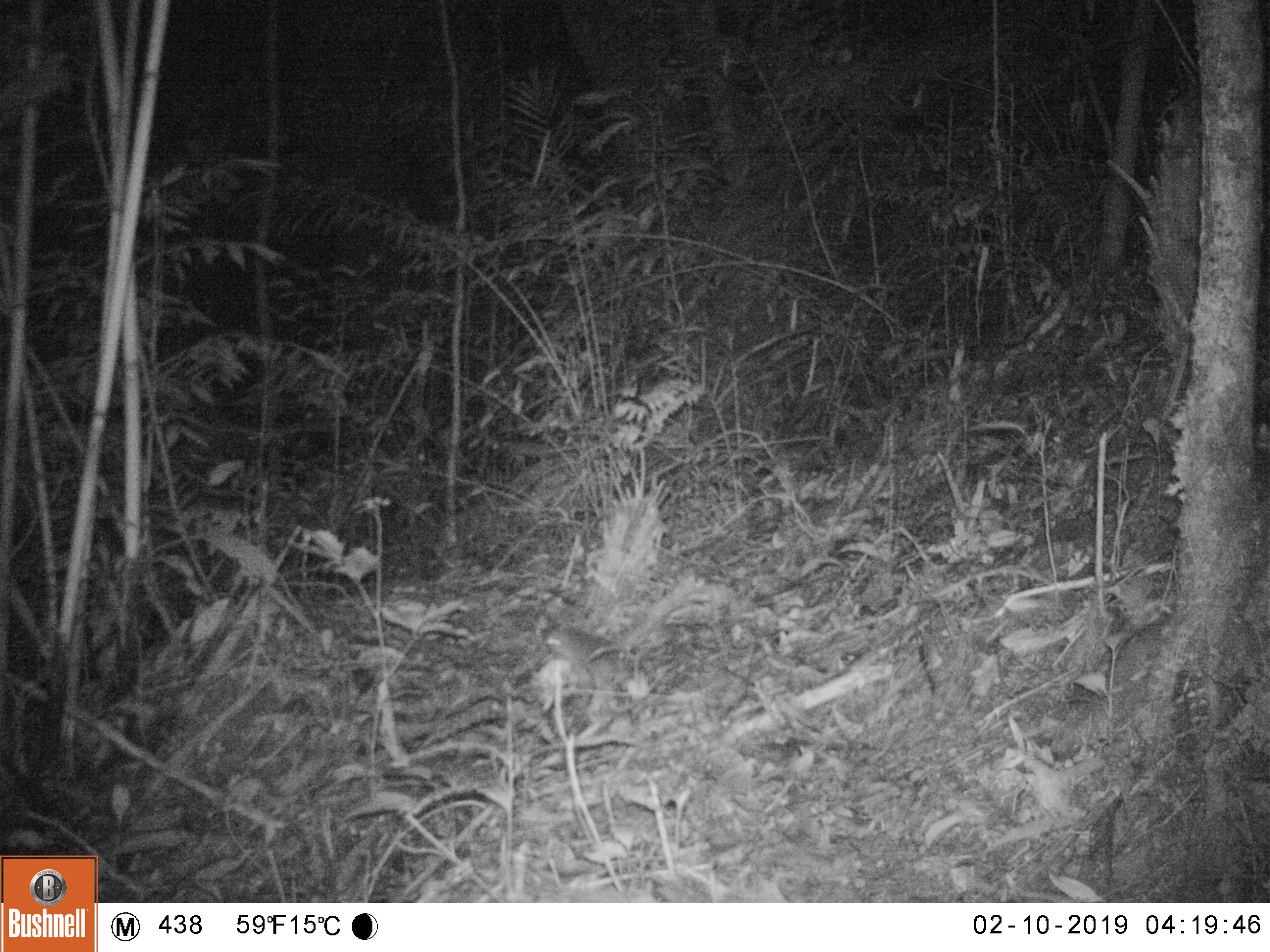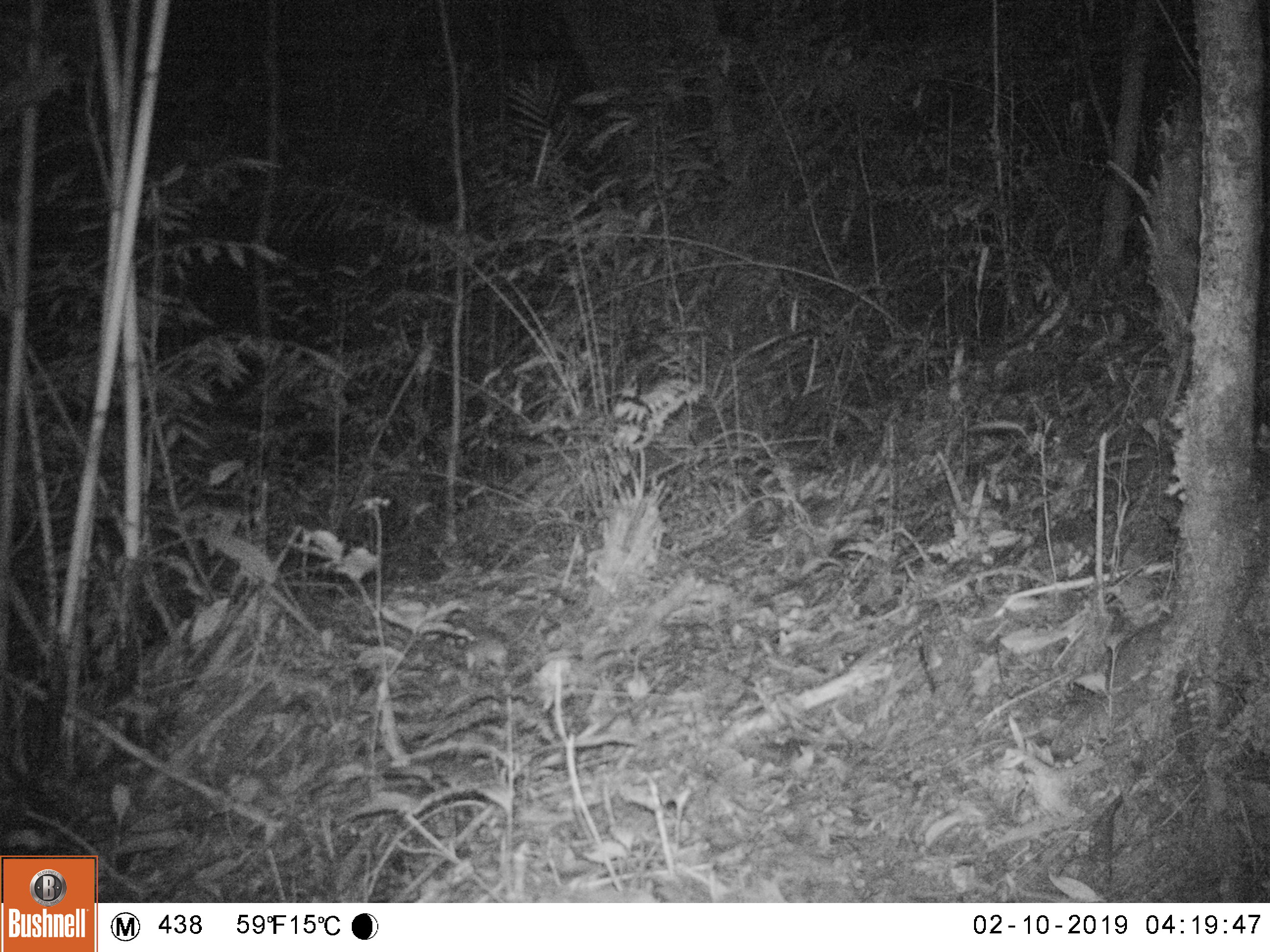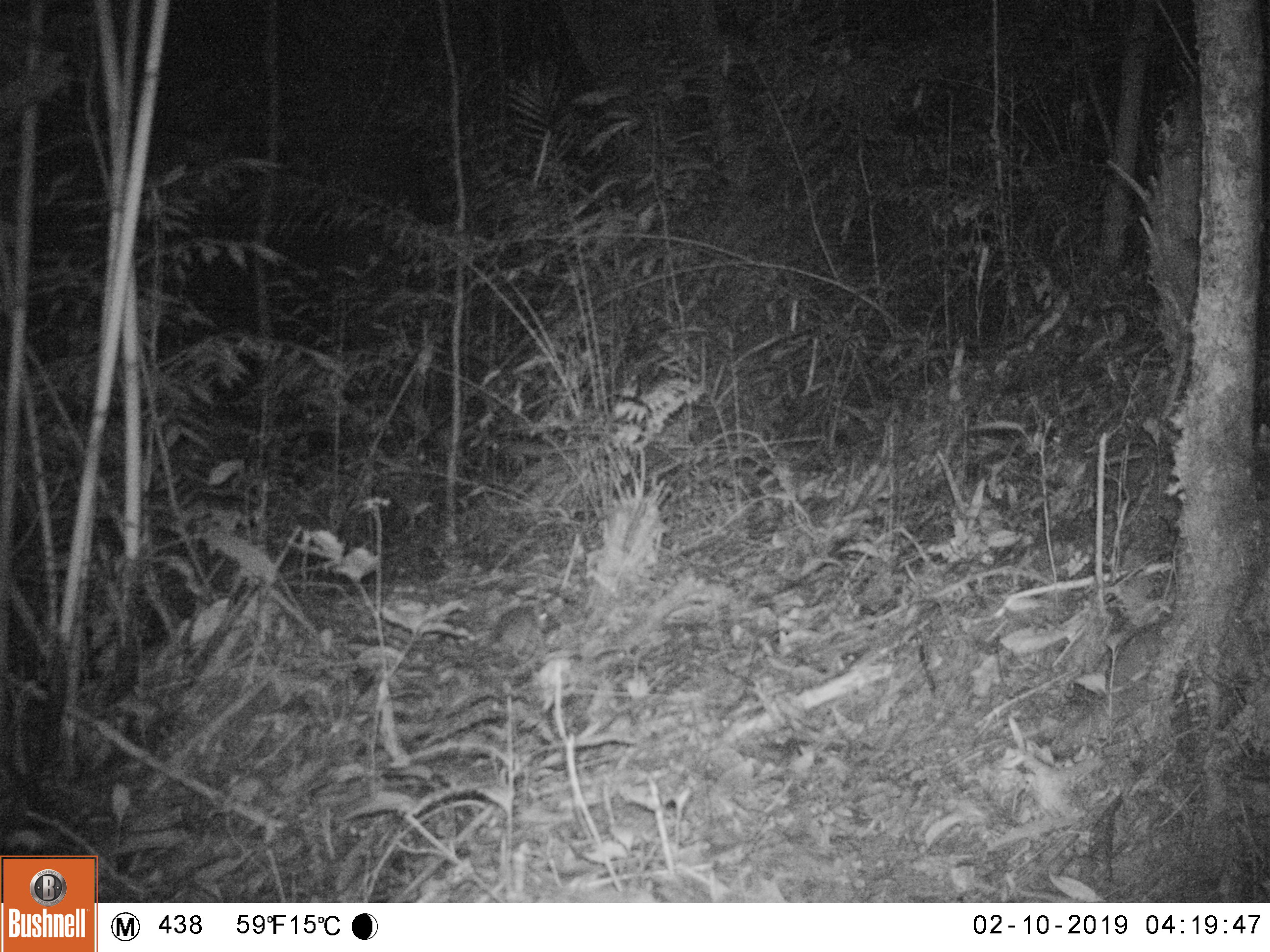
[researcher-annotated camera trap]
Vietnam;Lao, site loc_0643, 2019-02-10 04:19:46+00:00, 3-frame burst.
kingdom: Animalia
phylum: Chordata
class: Mammalia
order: Rodentia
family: Muridae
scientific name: Muridae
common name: old-world mice and rats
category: unidentified murid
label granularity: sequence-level